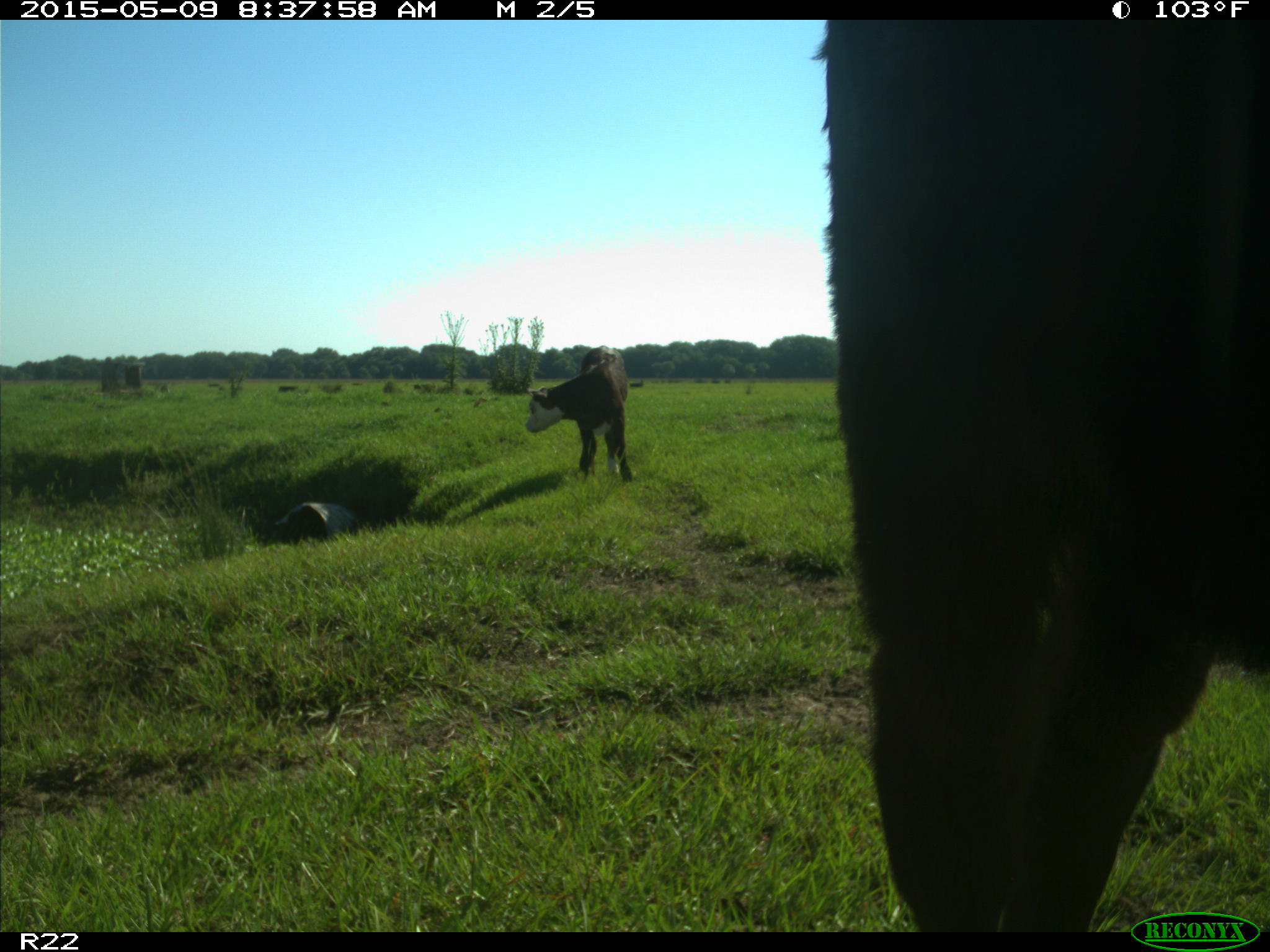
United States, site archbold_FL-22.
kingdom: Animalia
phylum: Chordata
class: Mammalia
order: Artiodactyla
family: Bovidae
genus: Bos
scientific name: Bos taurus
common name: domestic cow